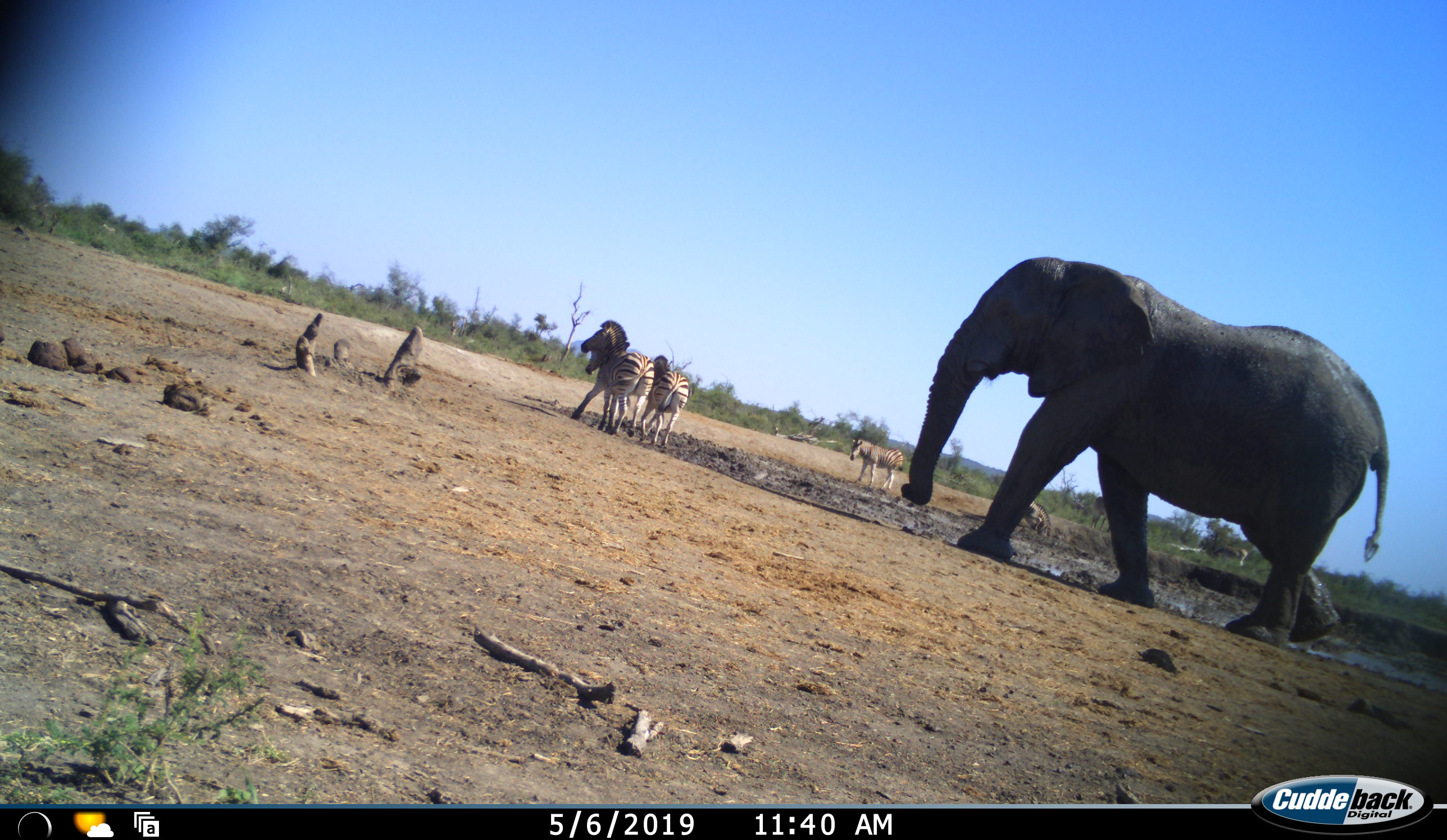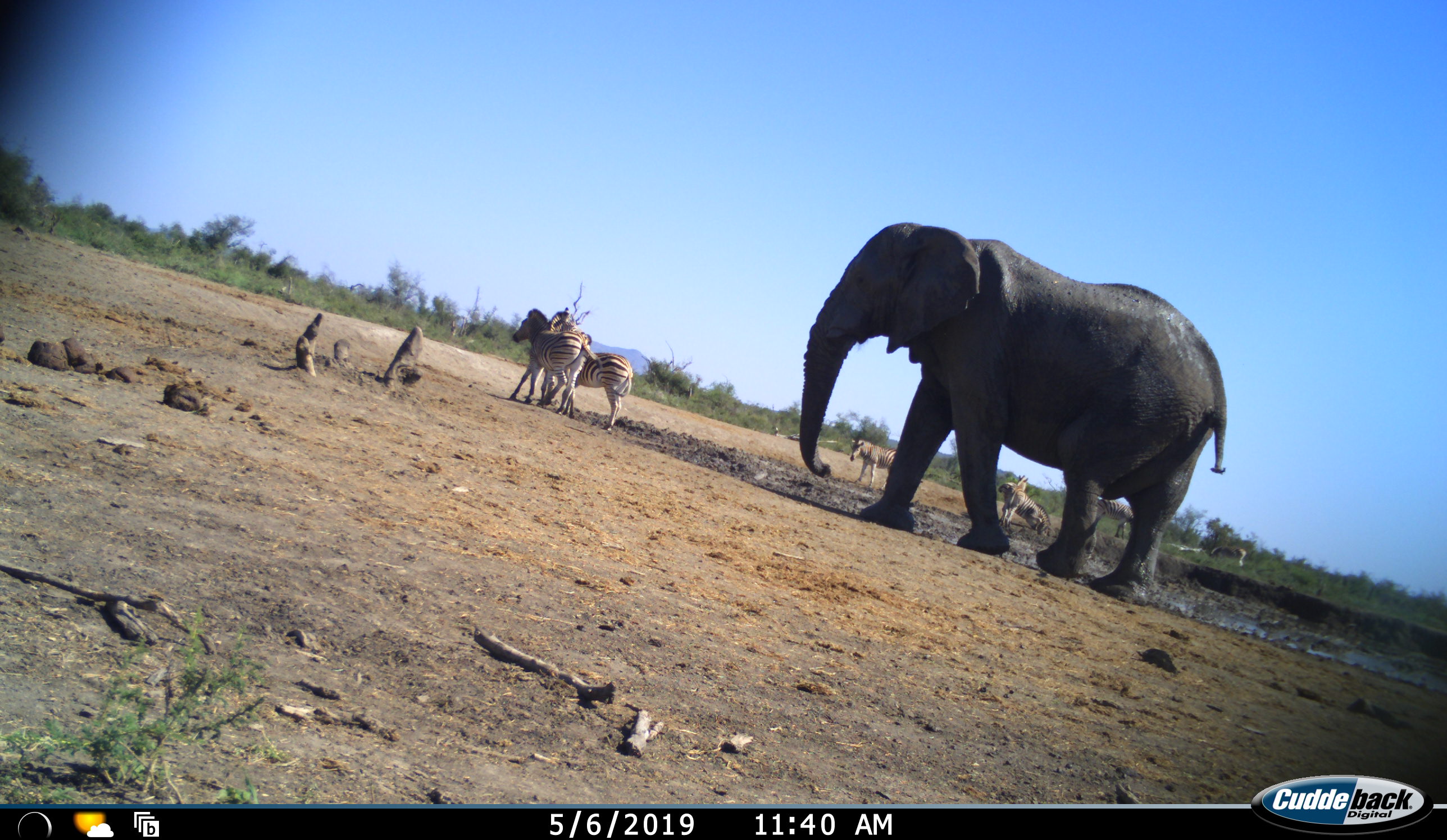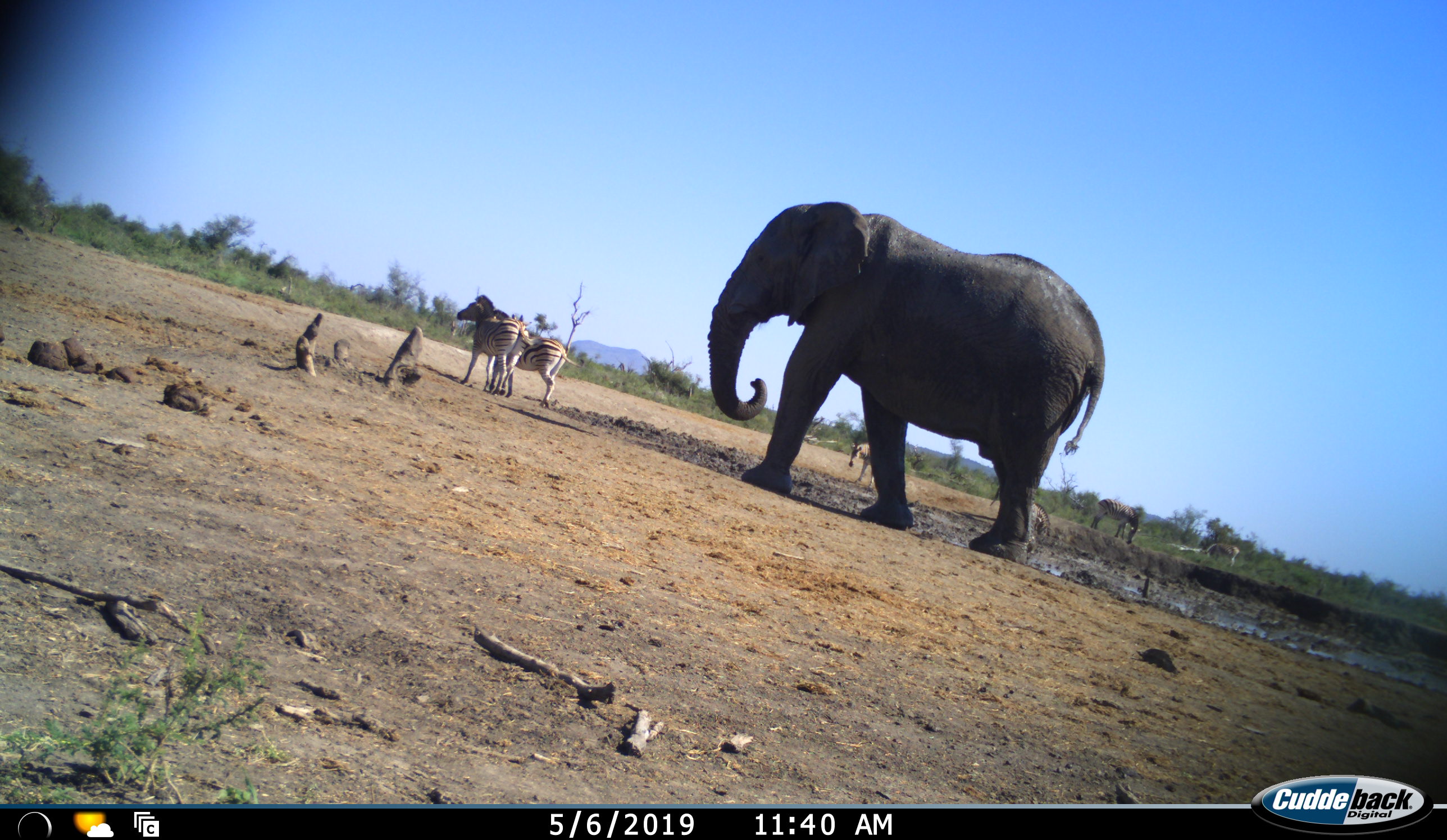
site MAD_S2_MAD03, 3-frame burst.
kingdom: Animalia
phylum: Chordata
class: Mammalia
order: Proboscidea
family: Elephantidae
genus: Loxodonta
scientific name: Loxodonta africana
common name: african bush elephant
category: elephant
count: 1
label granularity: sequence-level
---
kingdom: Animalia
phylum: Chordata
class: Mammalia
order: Perissodactyla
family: Equidae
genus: Equus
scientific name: Equus quagga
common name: plains zebra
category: zebraplains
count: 7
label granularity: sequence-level